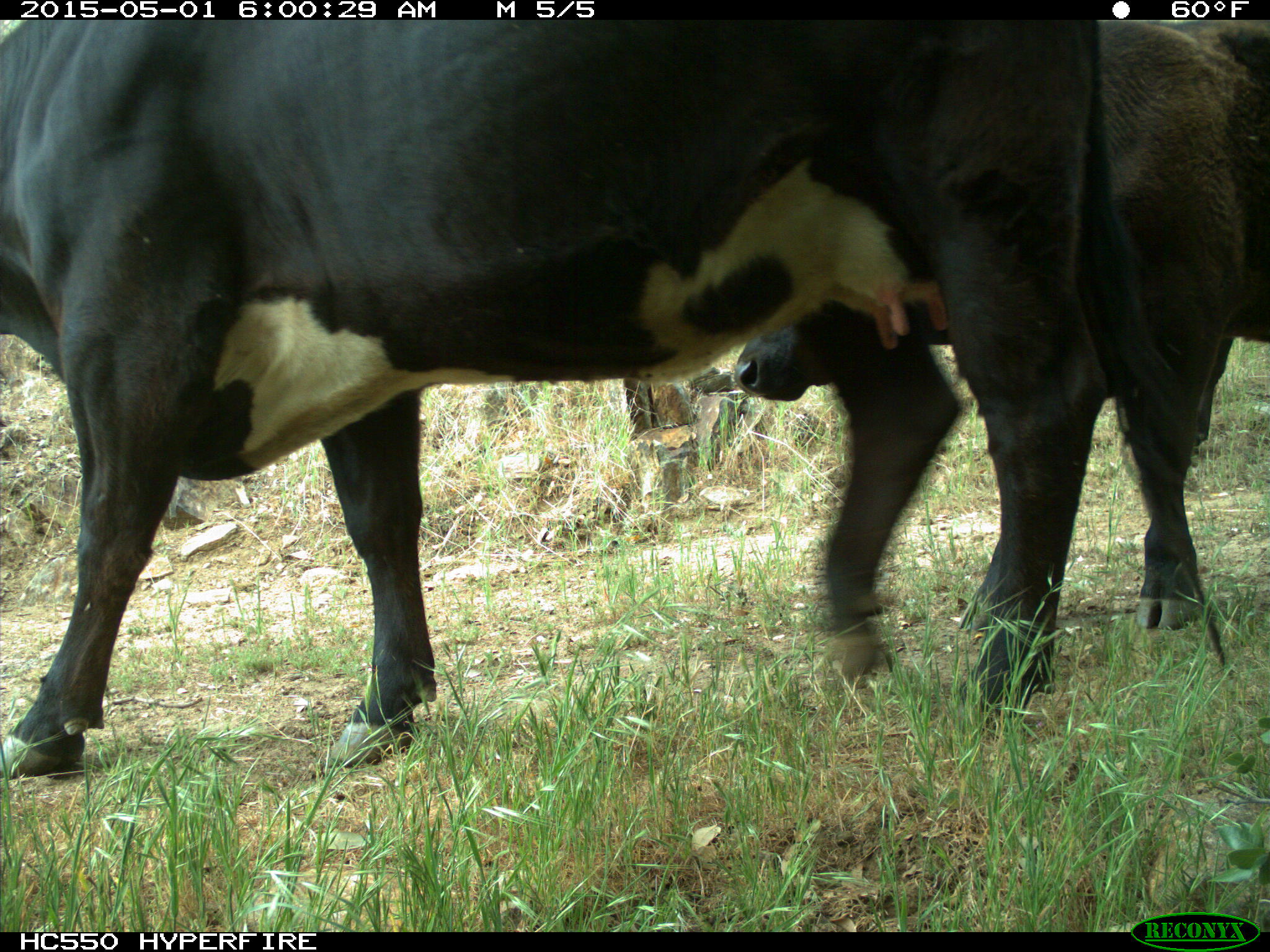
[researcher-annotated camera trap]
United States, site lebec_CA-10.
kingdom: Animalia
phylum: Chordata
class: Mammalia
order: Artiodactyla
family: Bovidae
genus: Bos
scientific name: Bos taurus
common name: domestic cow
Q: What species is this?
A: Bos taurus (domestic cow).